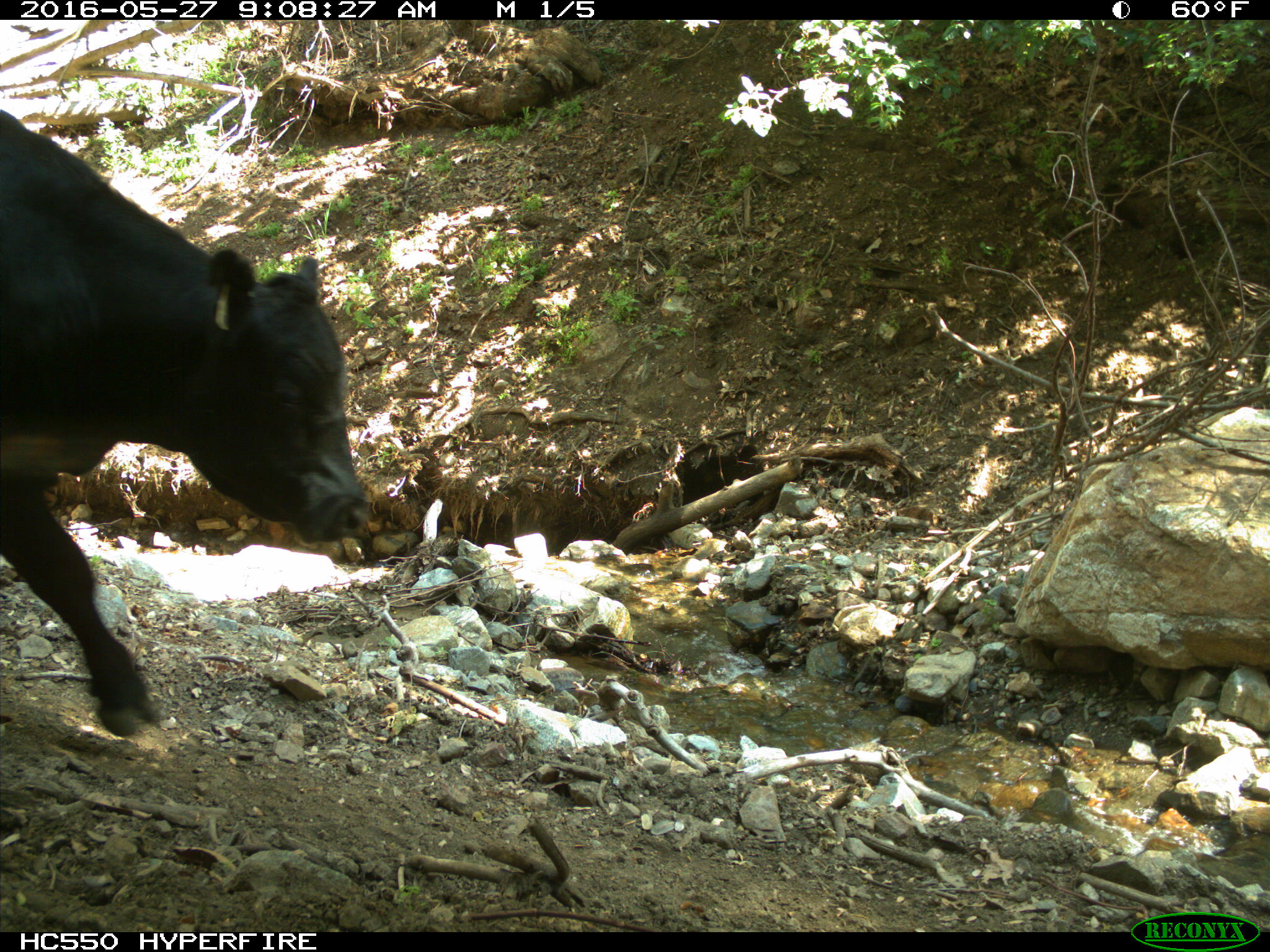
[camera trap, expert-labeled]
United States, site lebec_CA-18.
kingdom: Animalia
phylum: Chordata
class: Mammalia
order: Artiodactyla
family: Bovidae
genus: Bos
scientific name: Bos taurus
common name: domestic cow